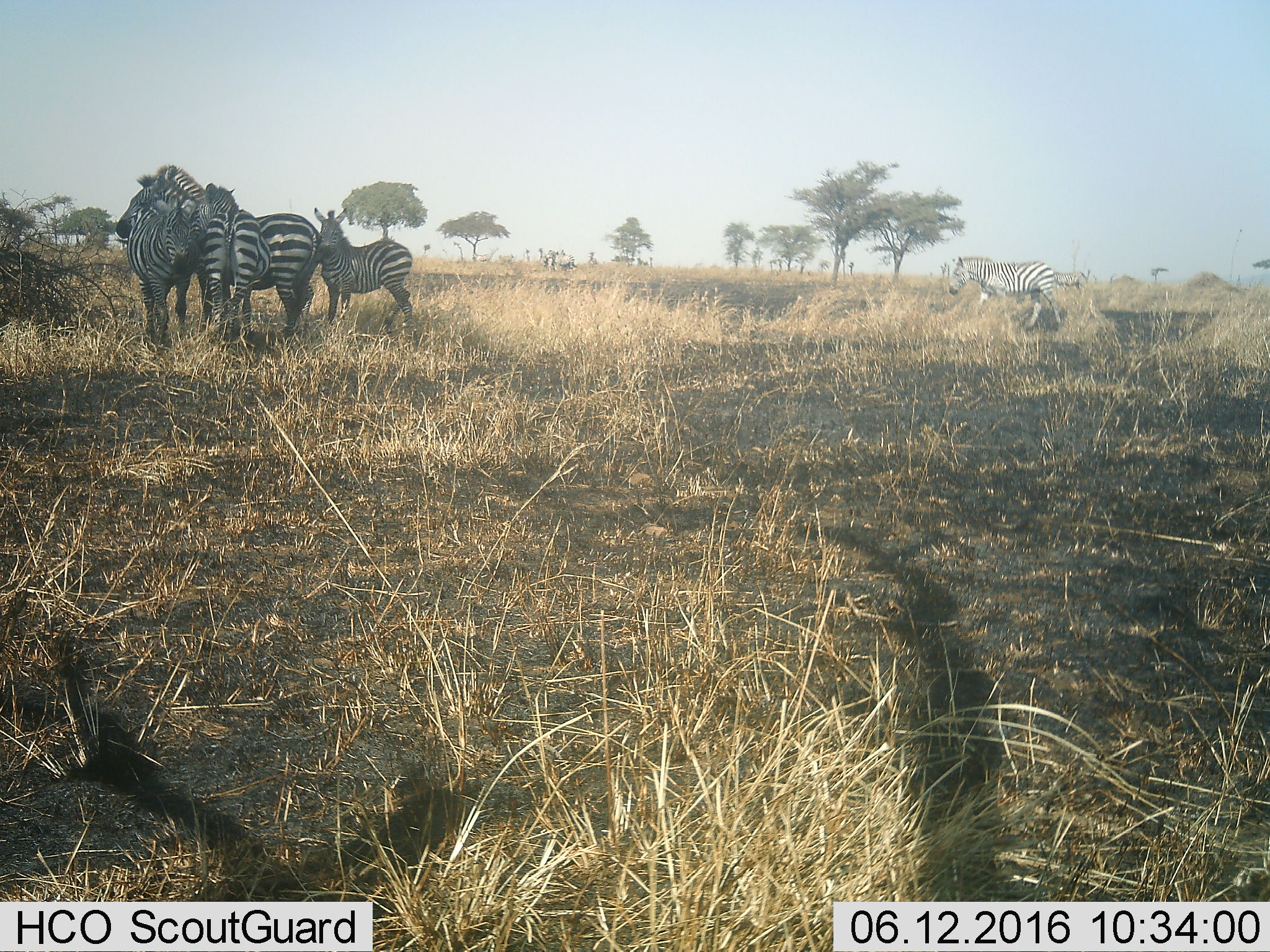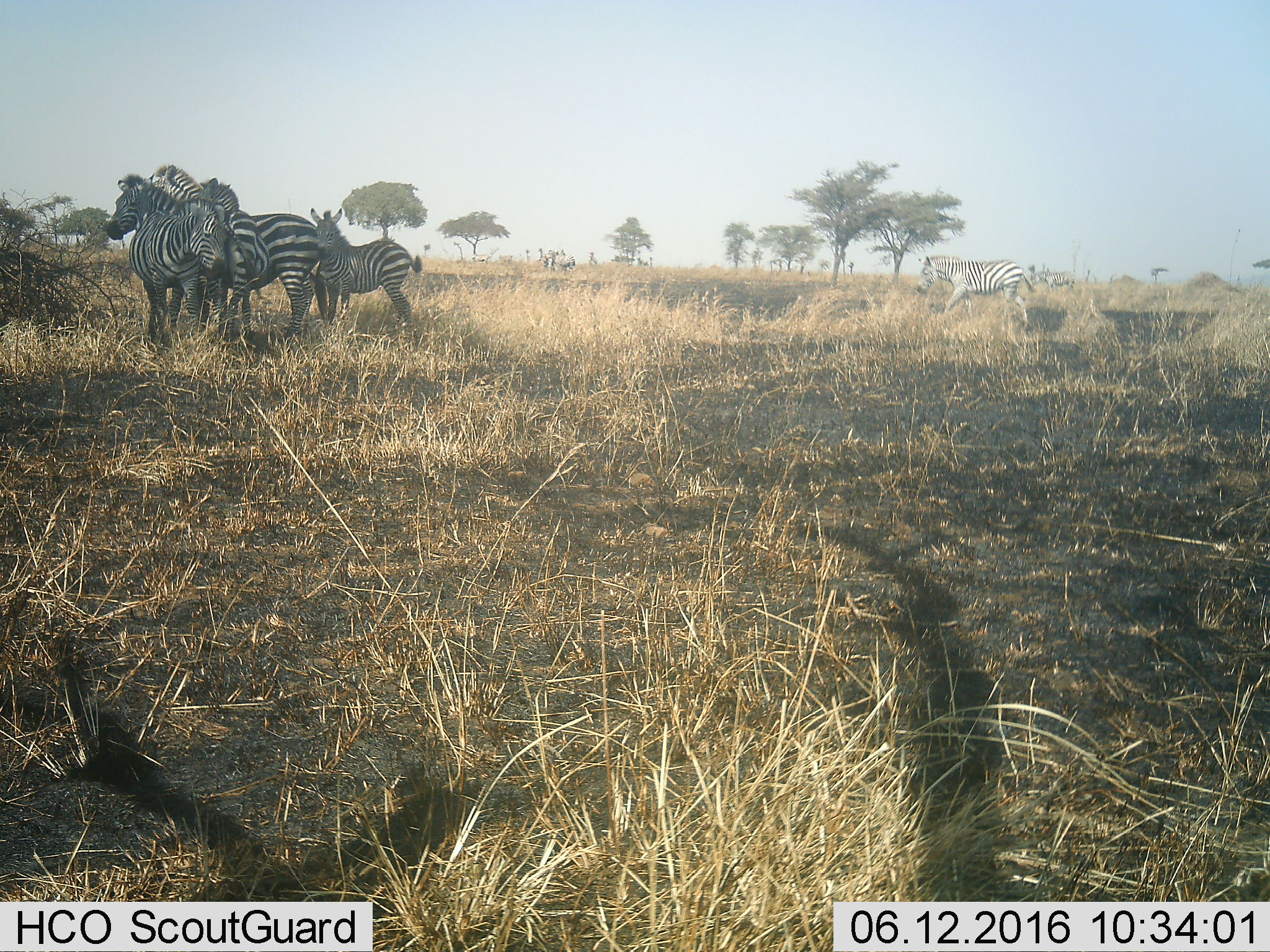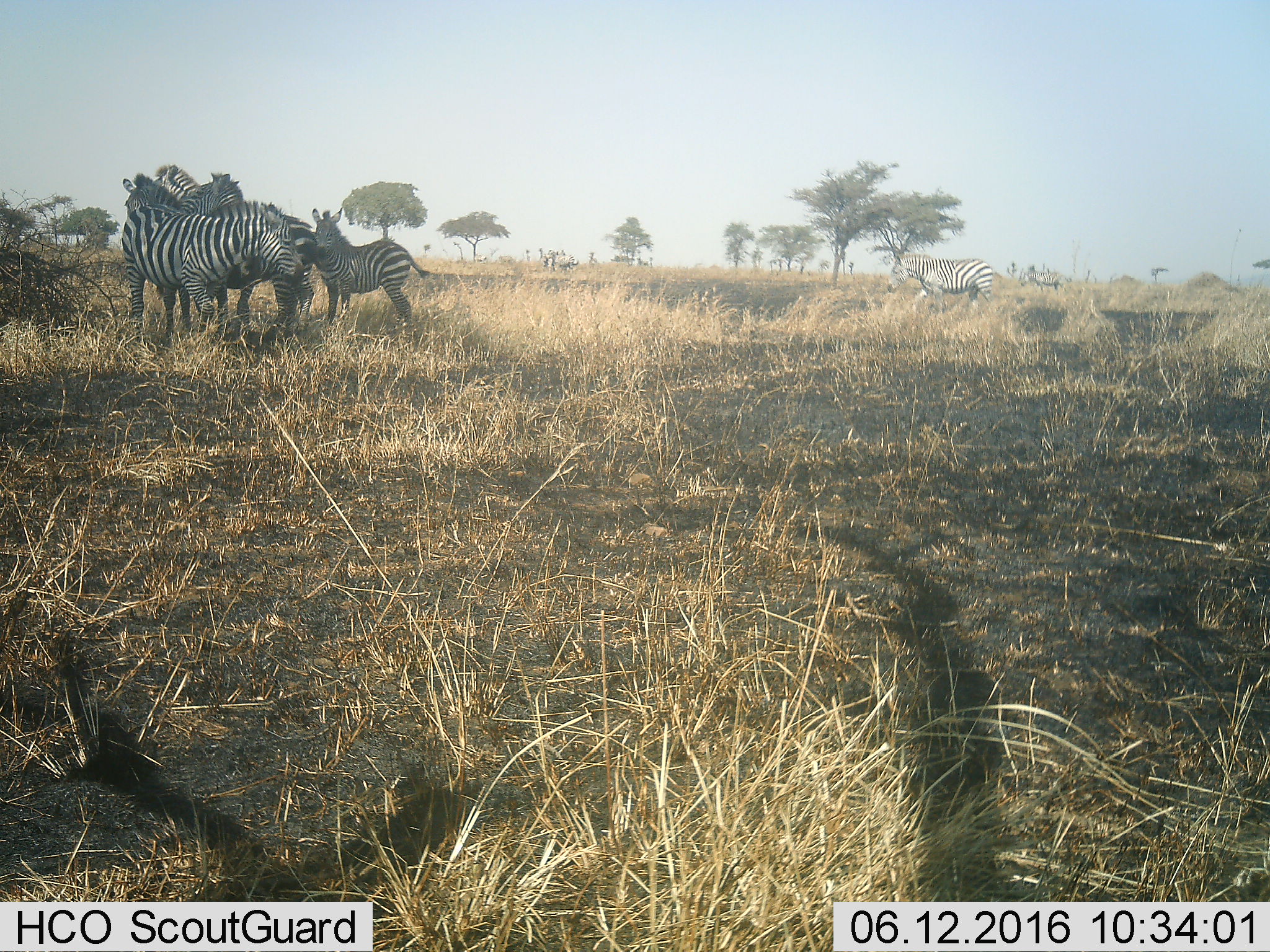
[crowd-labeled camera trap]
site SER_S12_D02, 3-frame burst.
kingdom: Animalia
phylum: Chordata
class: Mammalia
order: Perissodactyla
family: Equidae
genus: Equus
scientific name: Equus quagga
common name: plains zebra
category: zebraplains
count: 6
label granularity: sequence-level